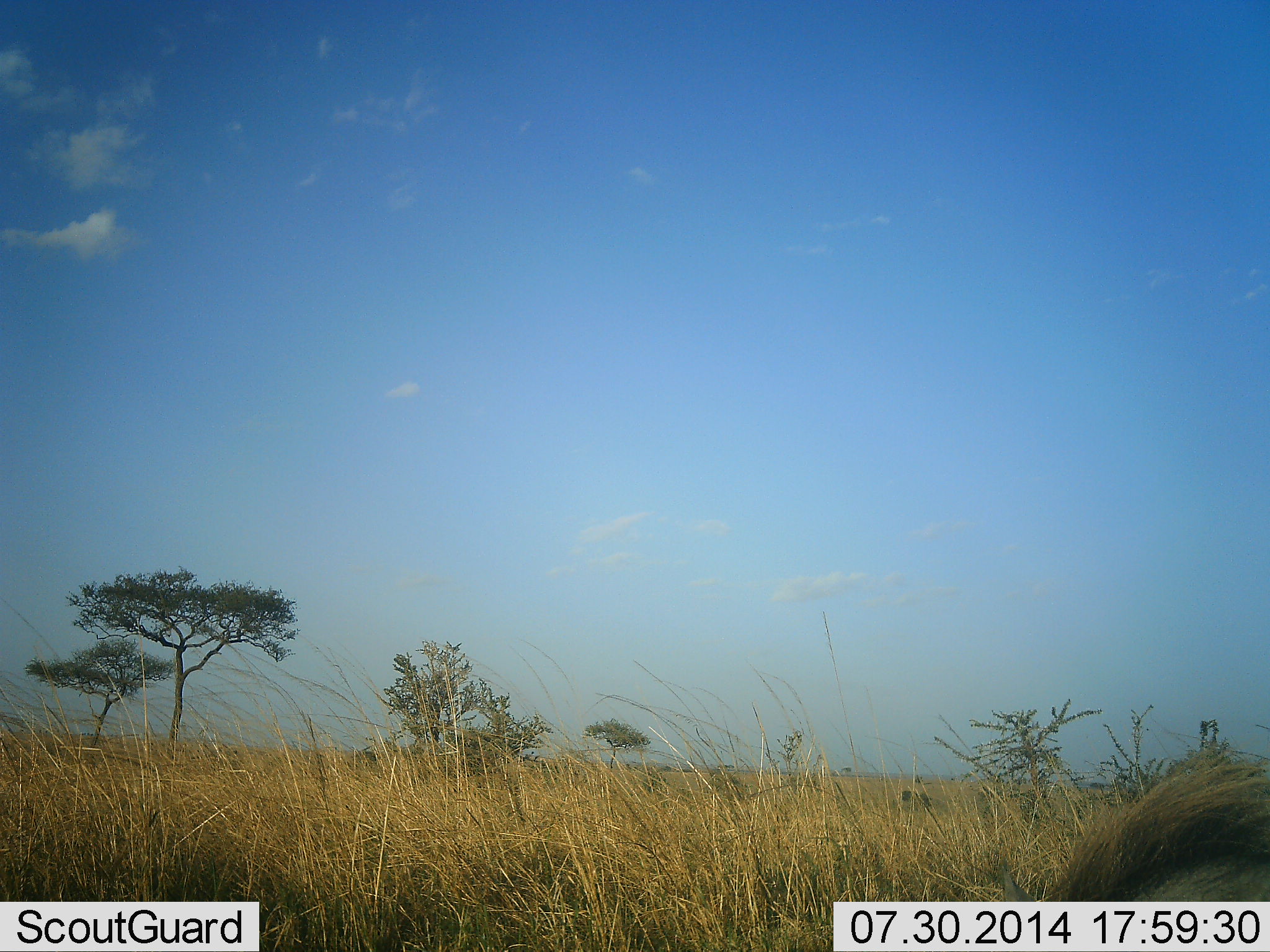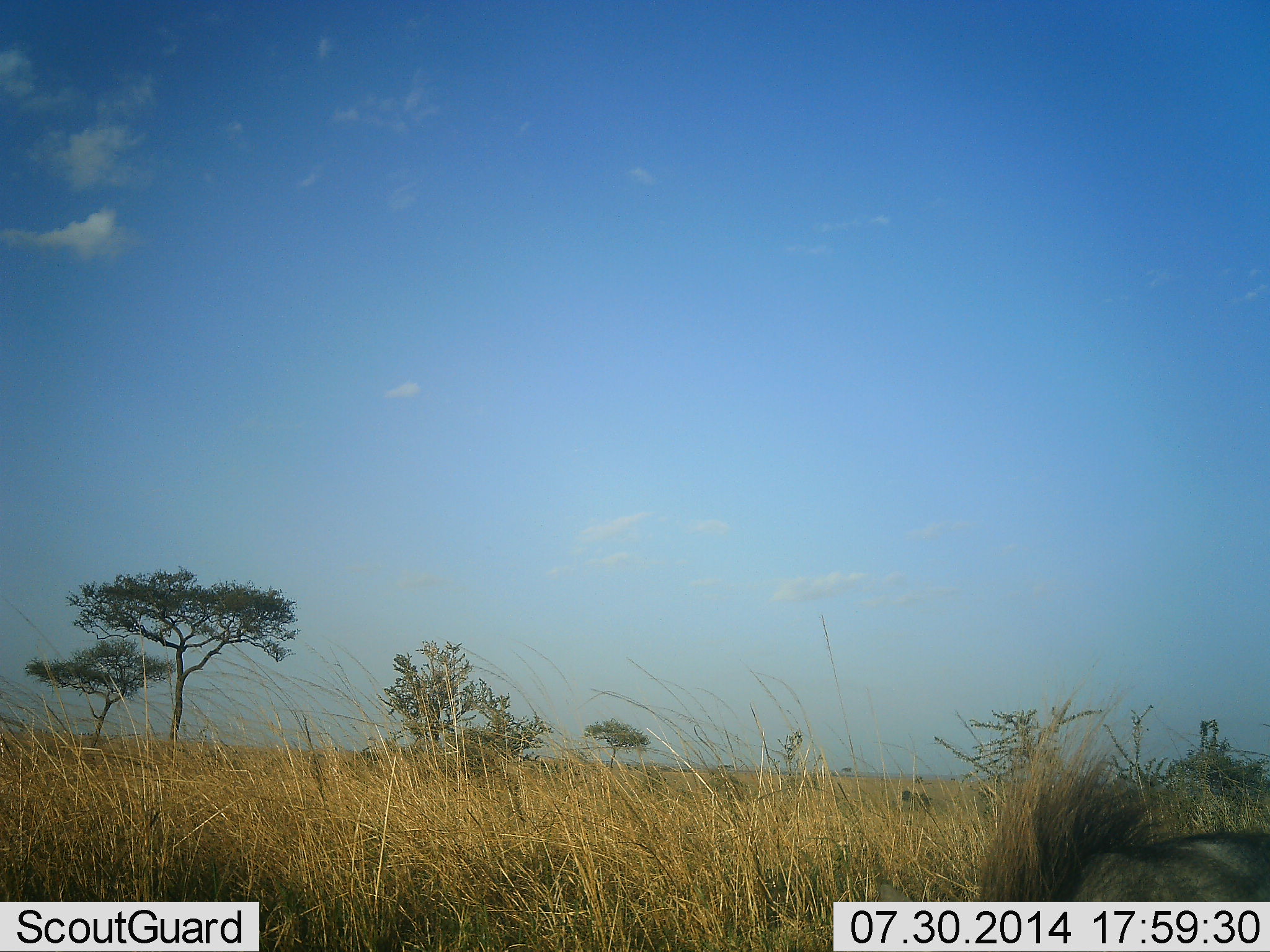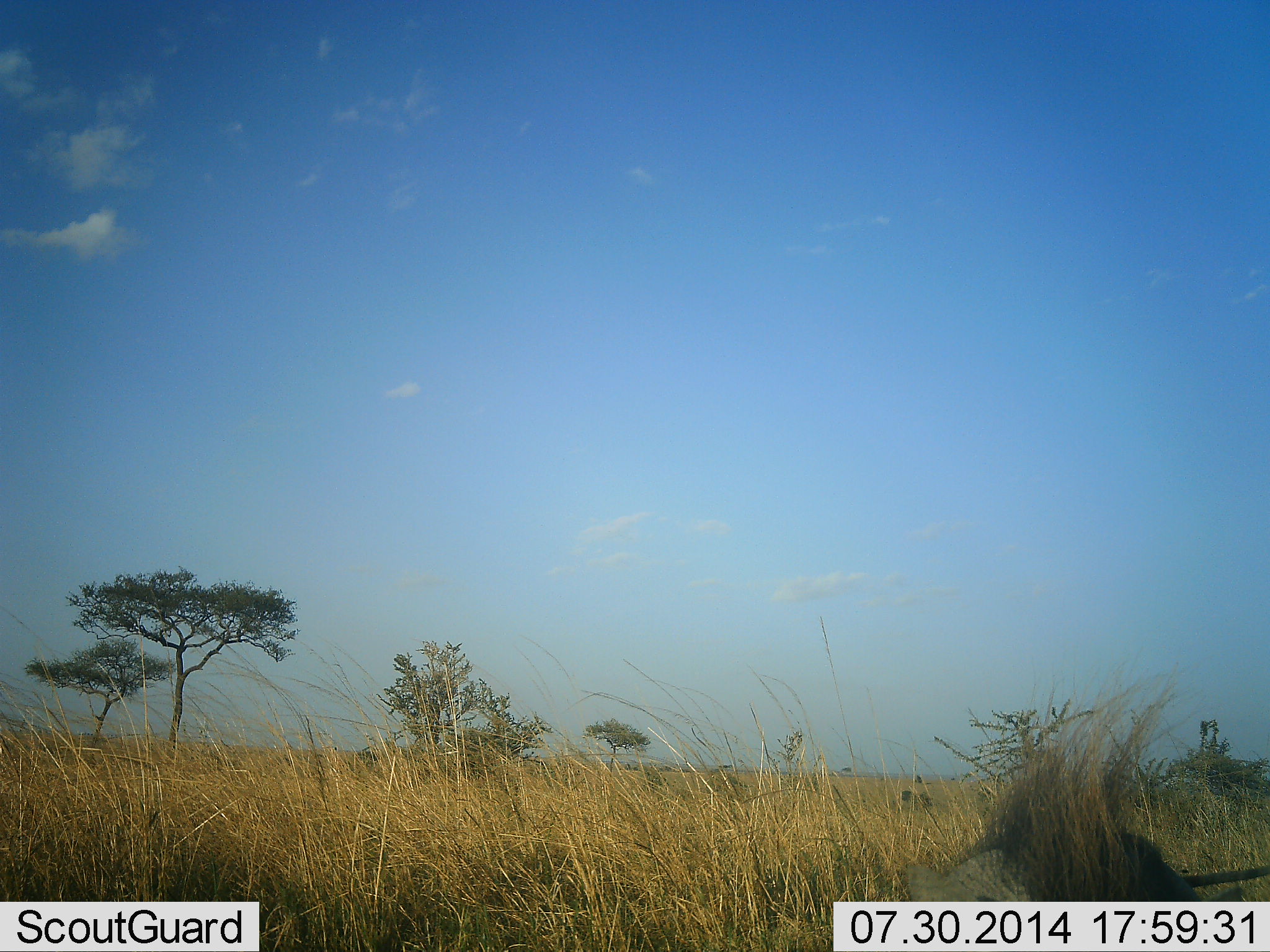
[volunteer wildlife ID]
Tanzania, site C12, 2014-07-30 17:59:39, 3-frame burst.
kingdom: Animalia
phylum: Chordata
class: Mammalia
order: Artiodactyla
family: Suidae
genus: Phacochoerus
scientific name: Phacochoerus africanus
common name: warthog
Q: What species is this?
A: Warthog (Phacochoerus africanus).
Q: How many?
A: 1.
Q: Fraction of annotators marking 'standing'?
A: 20%.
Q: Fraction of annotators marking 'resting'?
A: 0%.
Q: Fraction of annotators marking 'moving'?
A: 70%.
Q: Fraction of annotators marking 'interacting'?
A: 0%.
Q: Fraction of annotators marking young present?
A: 0%.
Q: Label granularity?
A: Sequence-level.